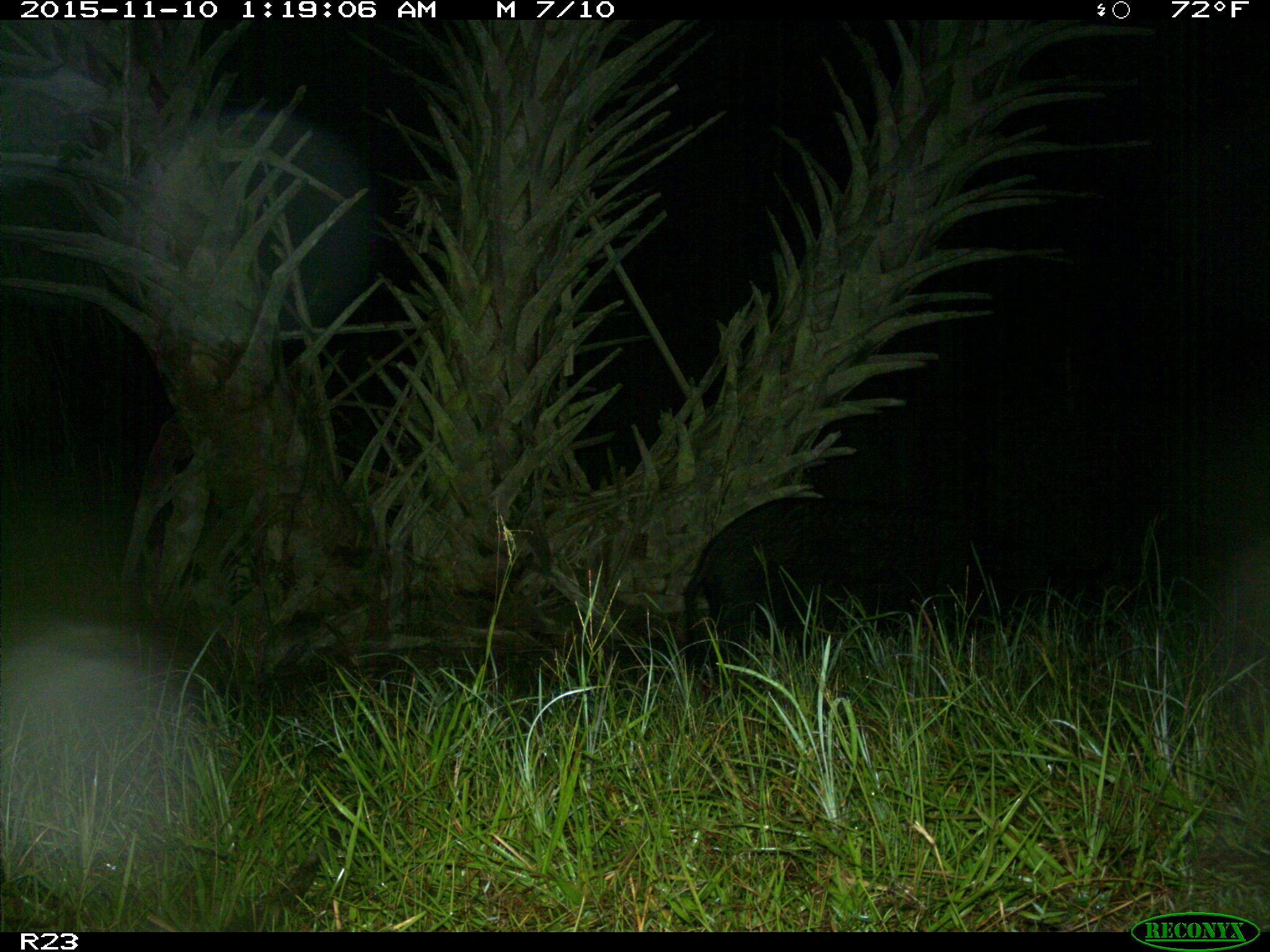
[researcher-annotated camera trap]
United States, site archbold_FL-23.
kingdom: Animalia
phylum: Chordata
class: Mammalia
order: Artiodactyla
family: Suidae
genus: Sus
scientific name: Sus scrofa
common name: wild boar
Sus scrofa (wild boar).